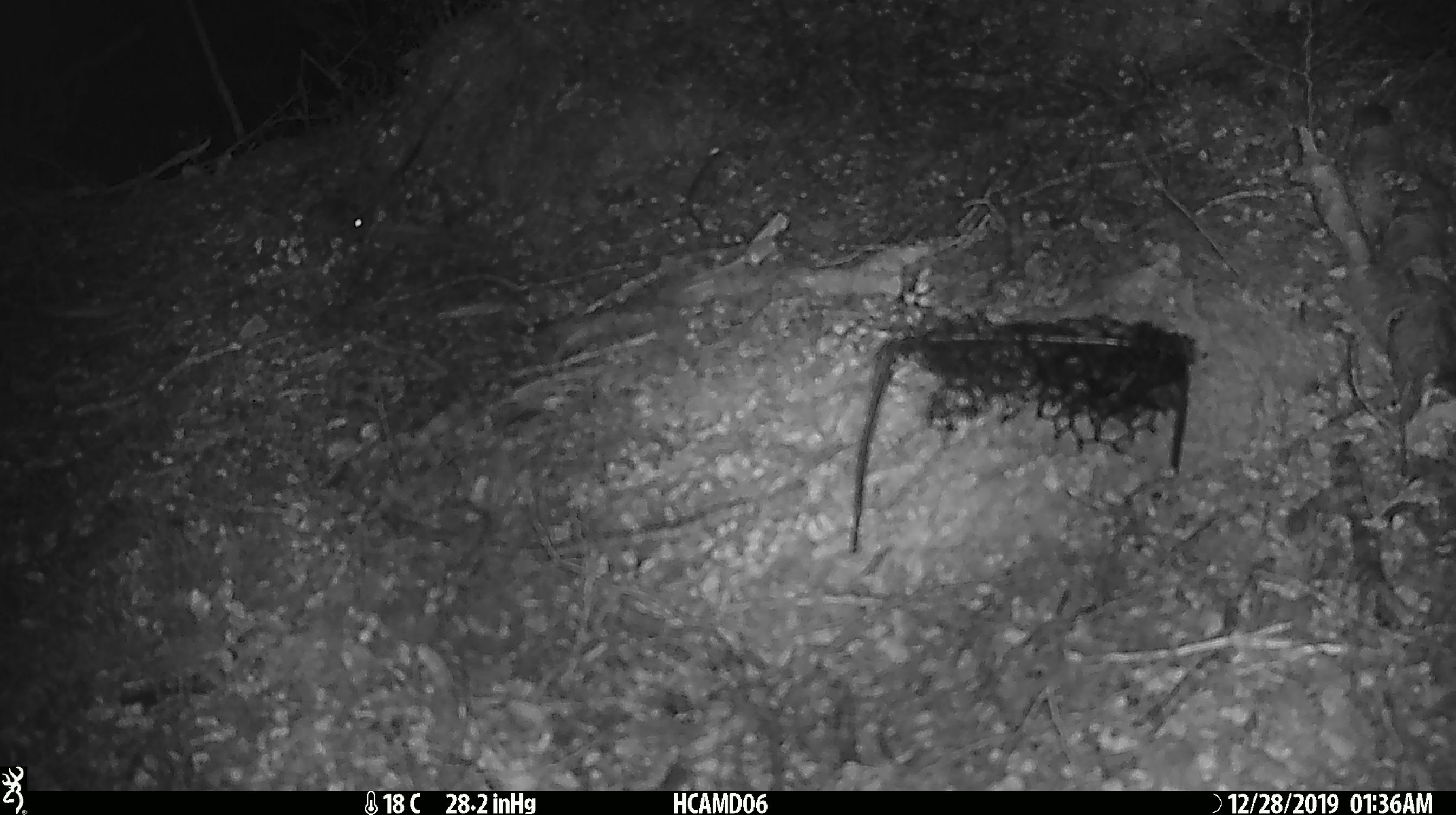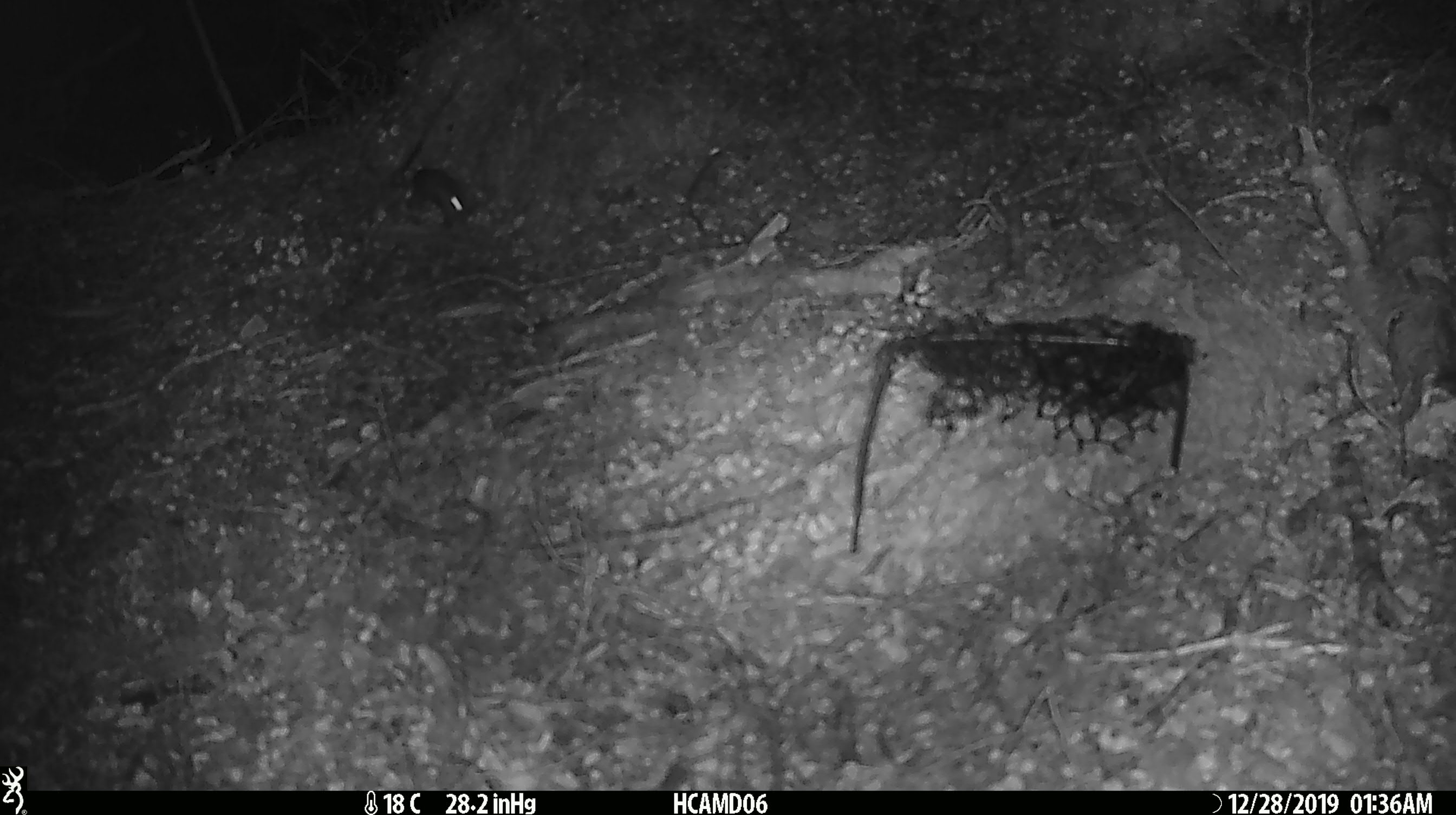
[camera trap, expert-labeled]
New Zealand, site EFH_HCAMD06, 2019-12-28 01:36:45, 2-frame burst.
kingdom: Animalia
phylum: Chordata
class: Mammalia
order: Rodentia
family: Muridae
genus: Mus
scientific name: Mus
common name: mouse